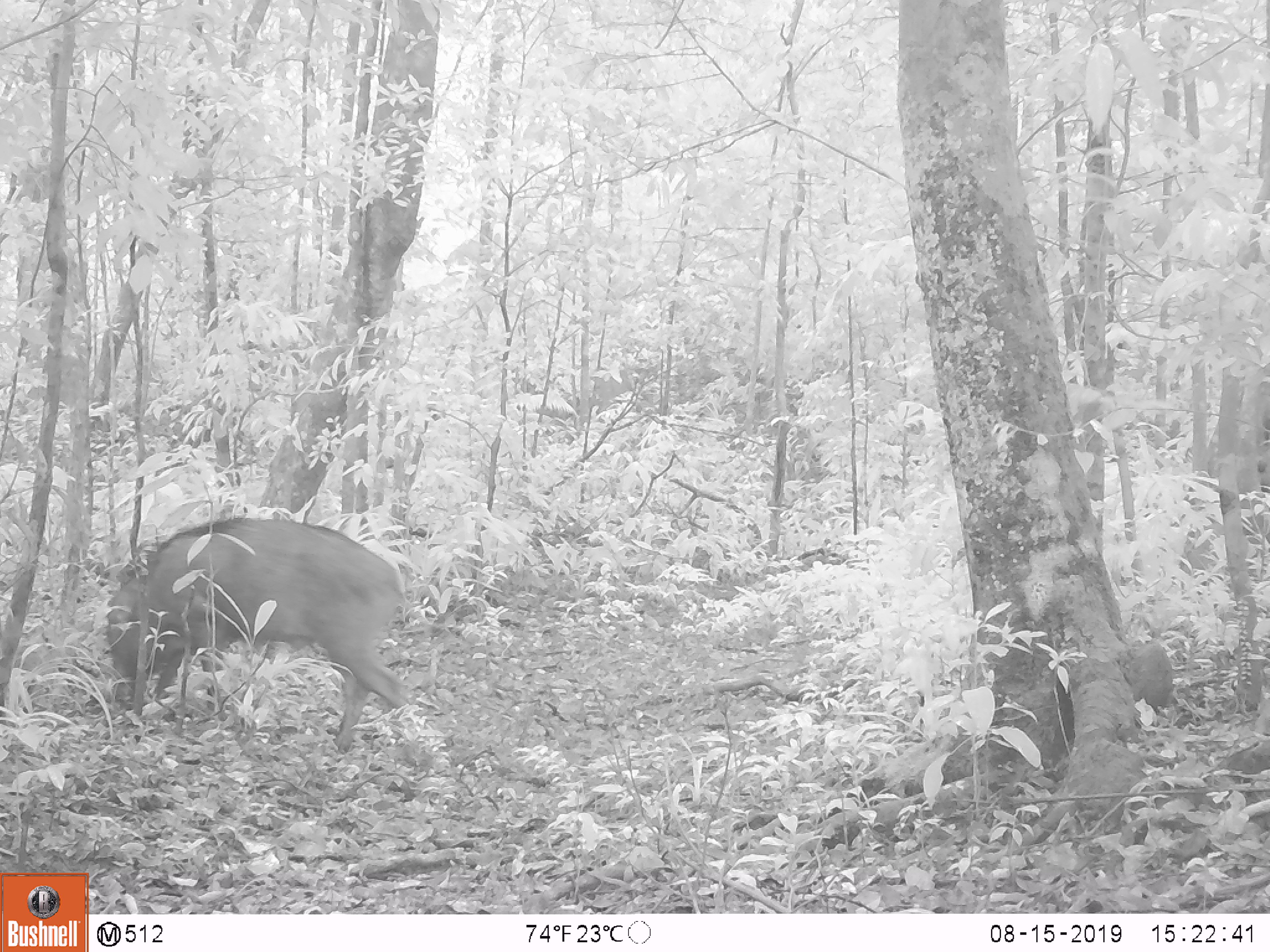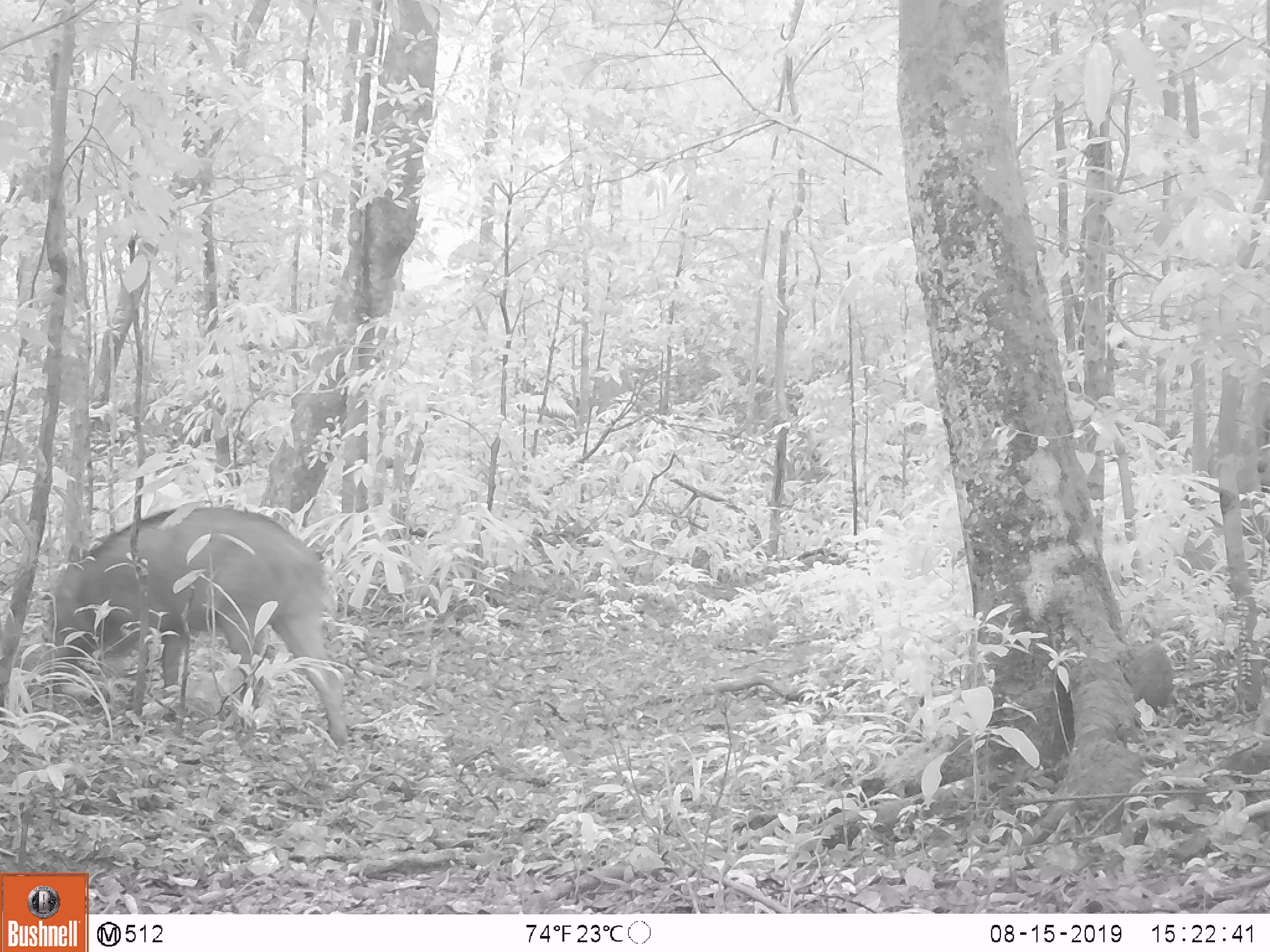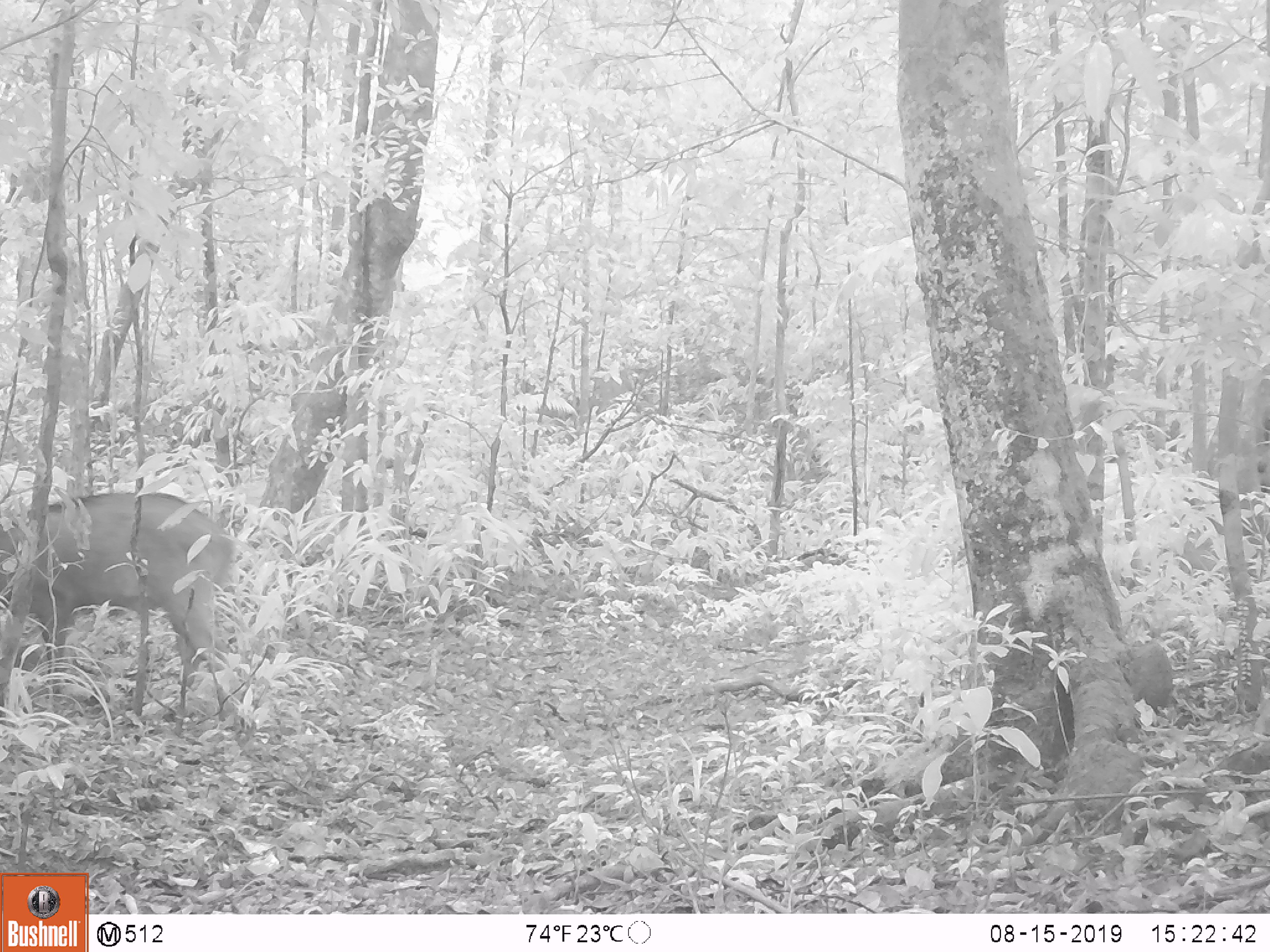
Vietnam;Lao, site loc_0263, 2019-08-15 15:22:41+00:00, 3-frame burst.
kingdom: Animalia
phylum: Chordata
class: Mammalia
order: Artiodactyla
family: Suidae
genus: Sus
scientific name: Sus scrofa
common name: eurasian wild pig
Eurasian wild pig (Sus scrofa). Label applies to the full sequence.